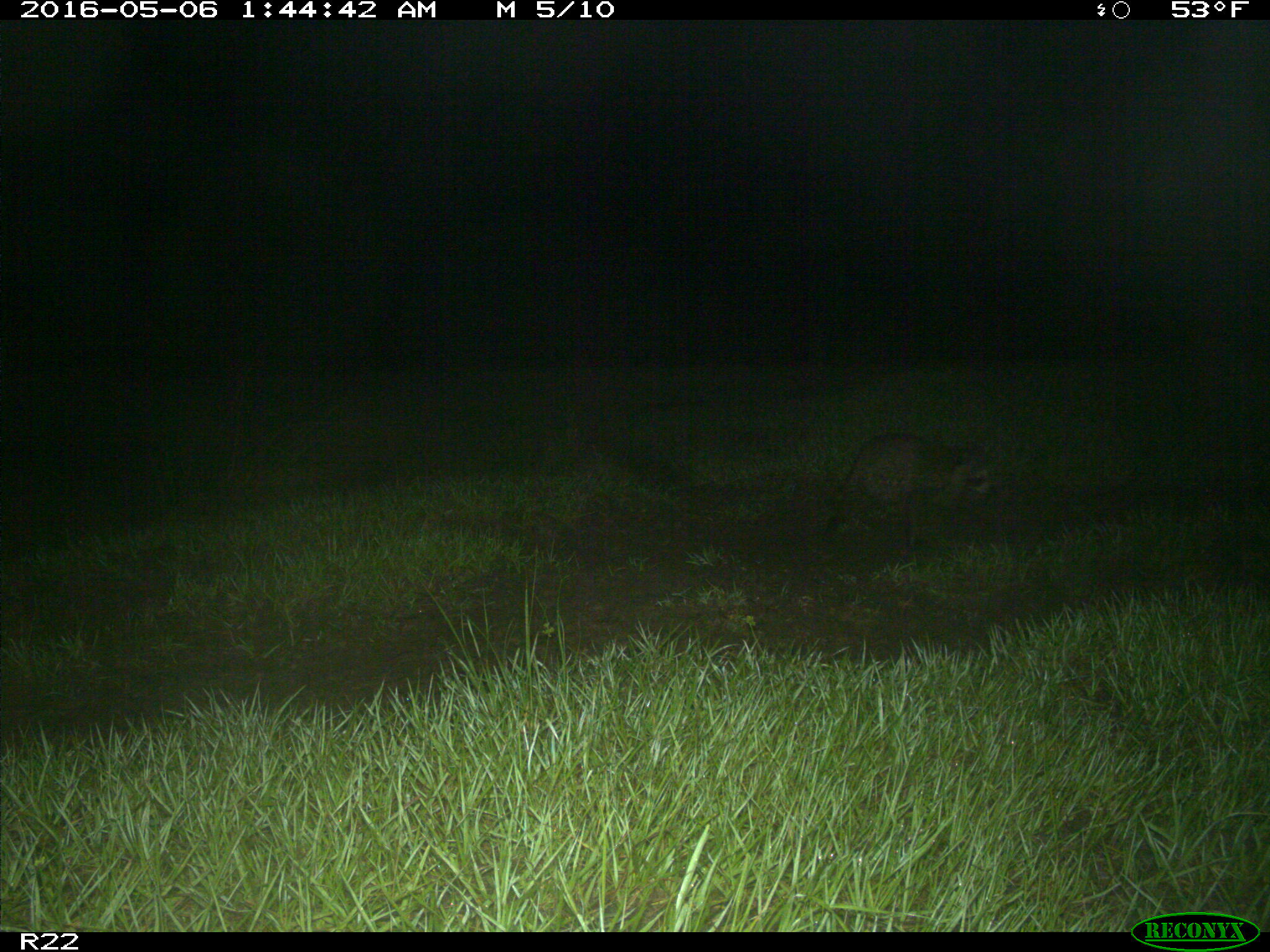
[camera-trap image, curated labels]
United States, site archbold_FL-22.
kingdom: Animalia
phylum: Chordata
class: Mammalia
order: Carnivora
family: Procyonidae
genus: Procyon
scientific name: Procyon lotor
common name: common raccoon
Procyon lotor (common raccoon).